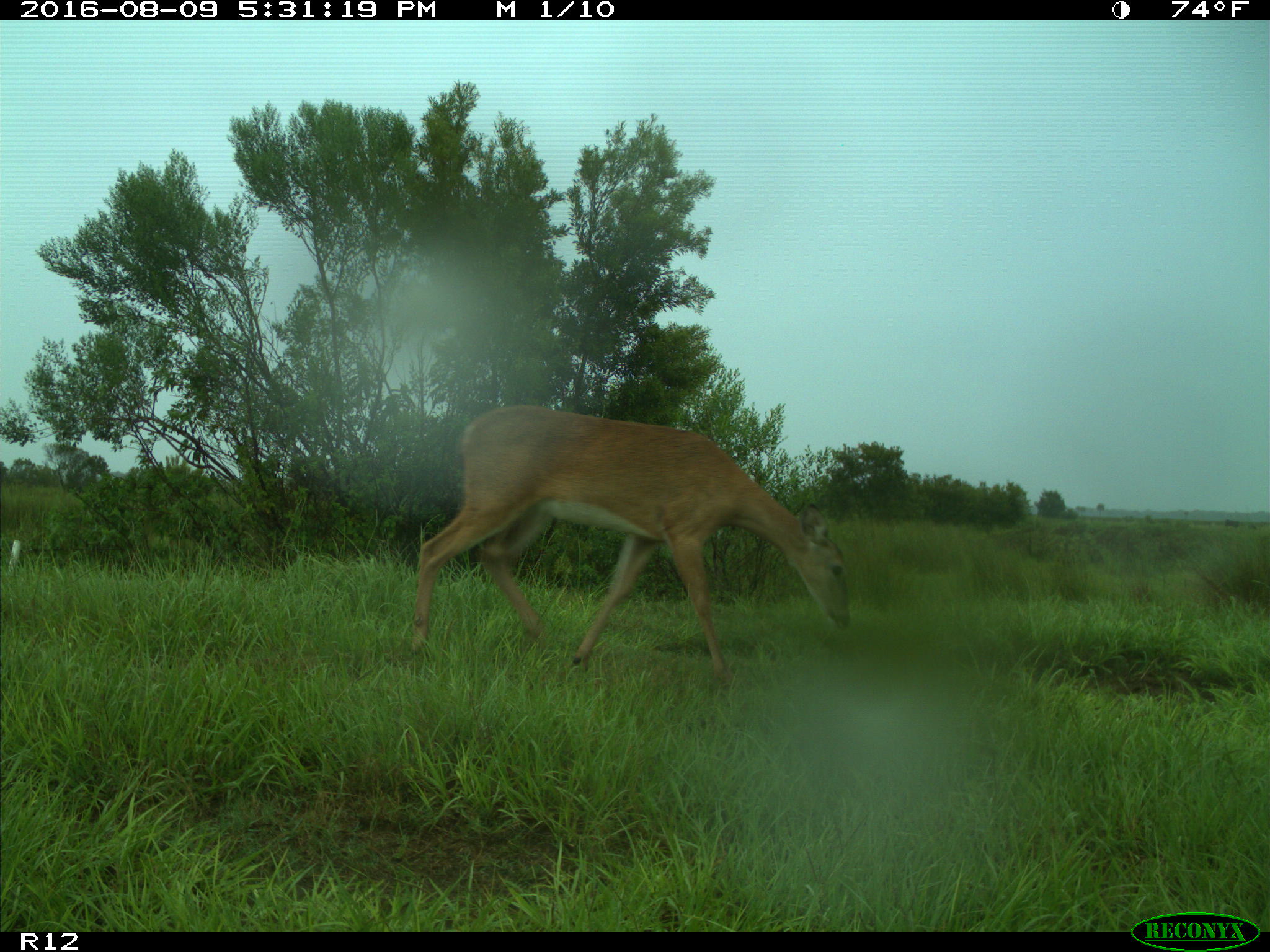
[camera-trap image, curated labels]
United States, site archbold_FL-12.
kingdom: Animalia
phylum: Chordata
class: Mammalia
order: Artiodactyla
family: Cervidae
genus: Odocoileus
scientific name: Odocoileus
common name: deer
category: unidentified deer